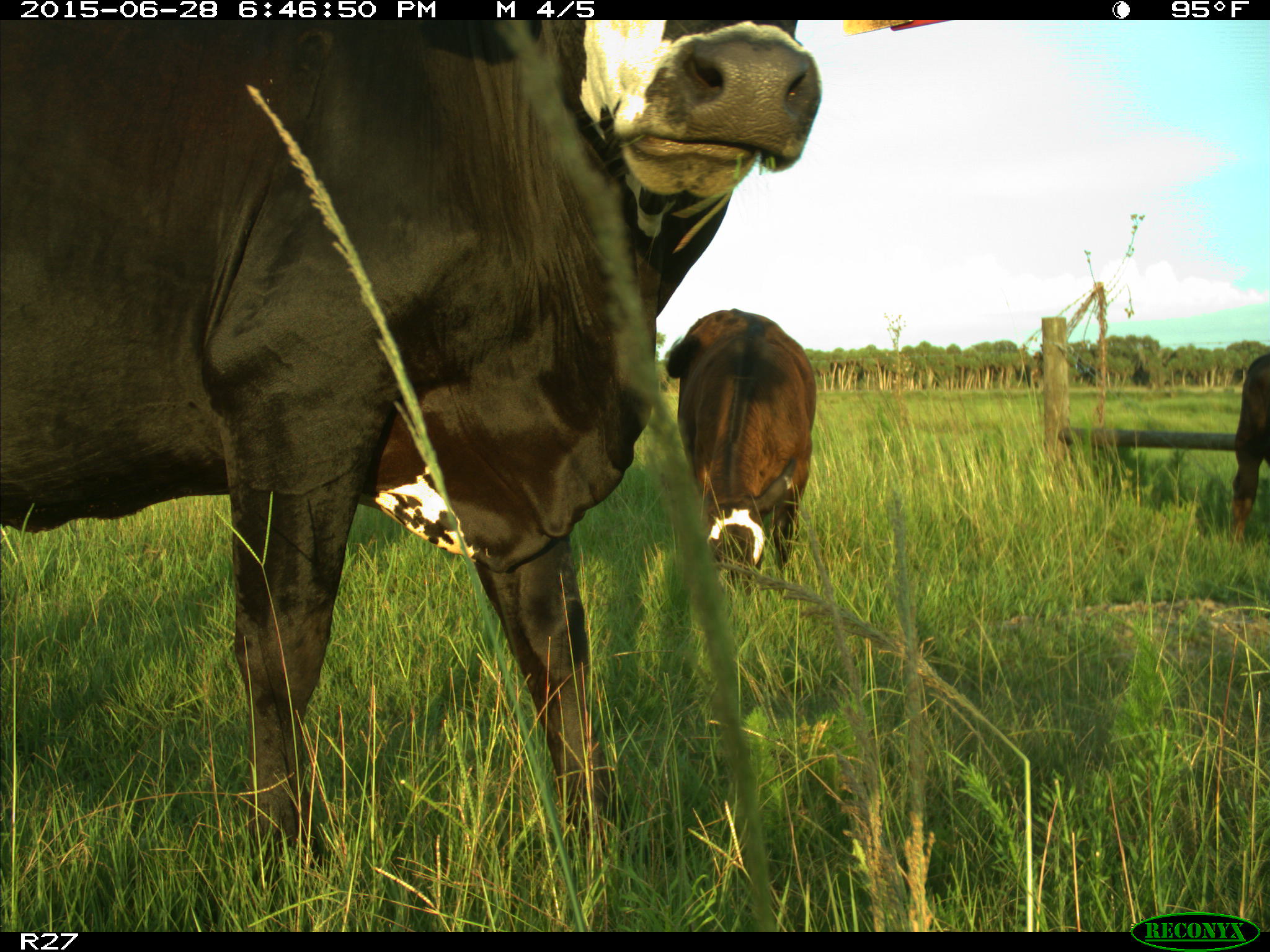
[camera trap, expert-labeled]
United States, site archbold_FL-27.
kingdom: Animalia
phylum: Chordata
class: Mammalia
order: Artiodactyla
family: Bovidae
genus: Bos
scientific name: Bos taurus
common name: domestic cow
Bos taurus (domestic cow).